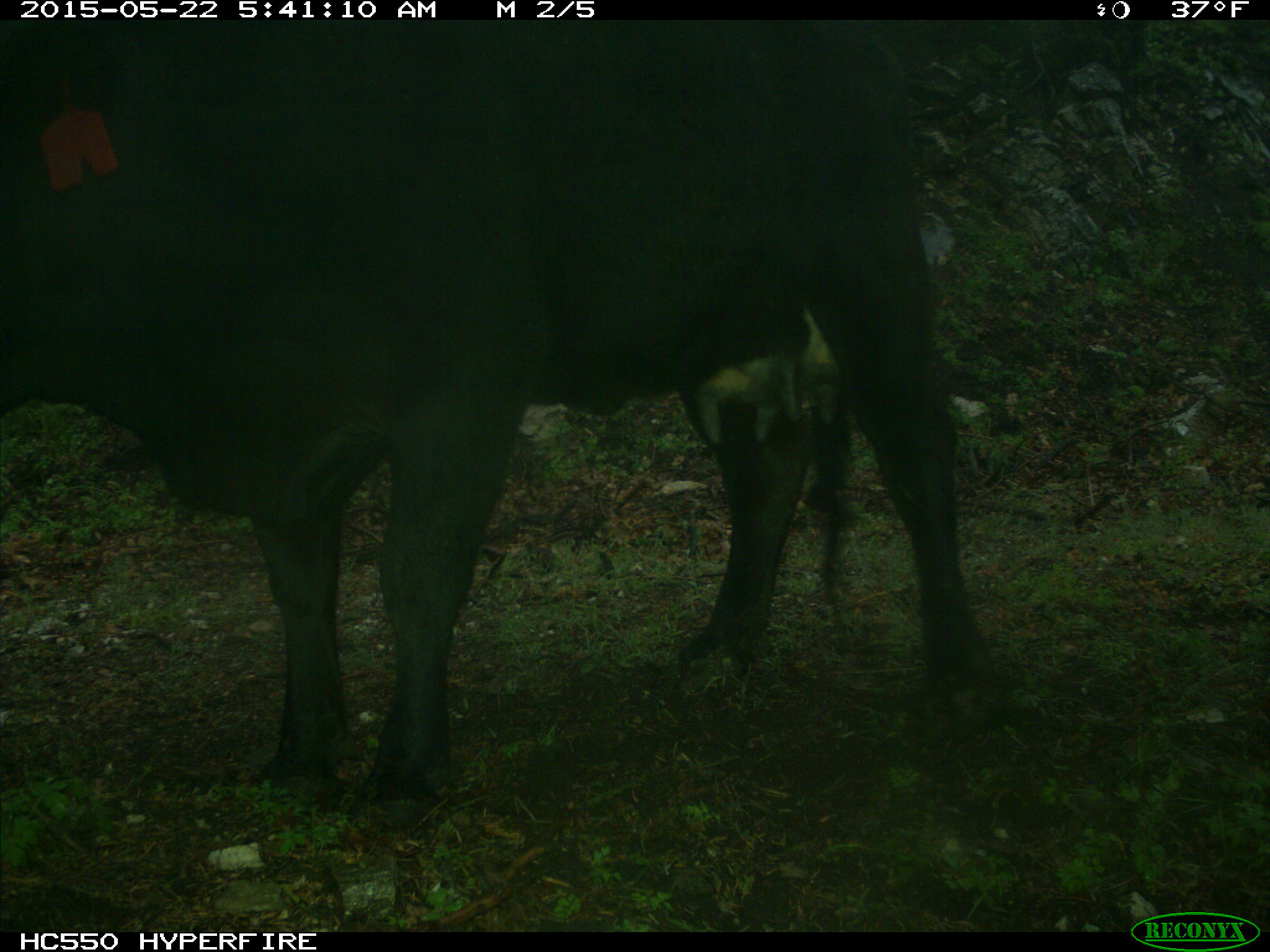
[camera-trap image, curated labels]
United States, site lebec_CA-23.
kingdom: Animalia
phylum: Chordata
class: Mammalia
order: Artiodactyla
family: Bovidae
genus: Bos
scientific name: Bos taurus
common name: domestic cow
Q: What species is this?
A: Bos taurus (domestic cow).